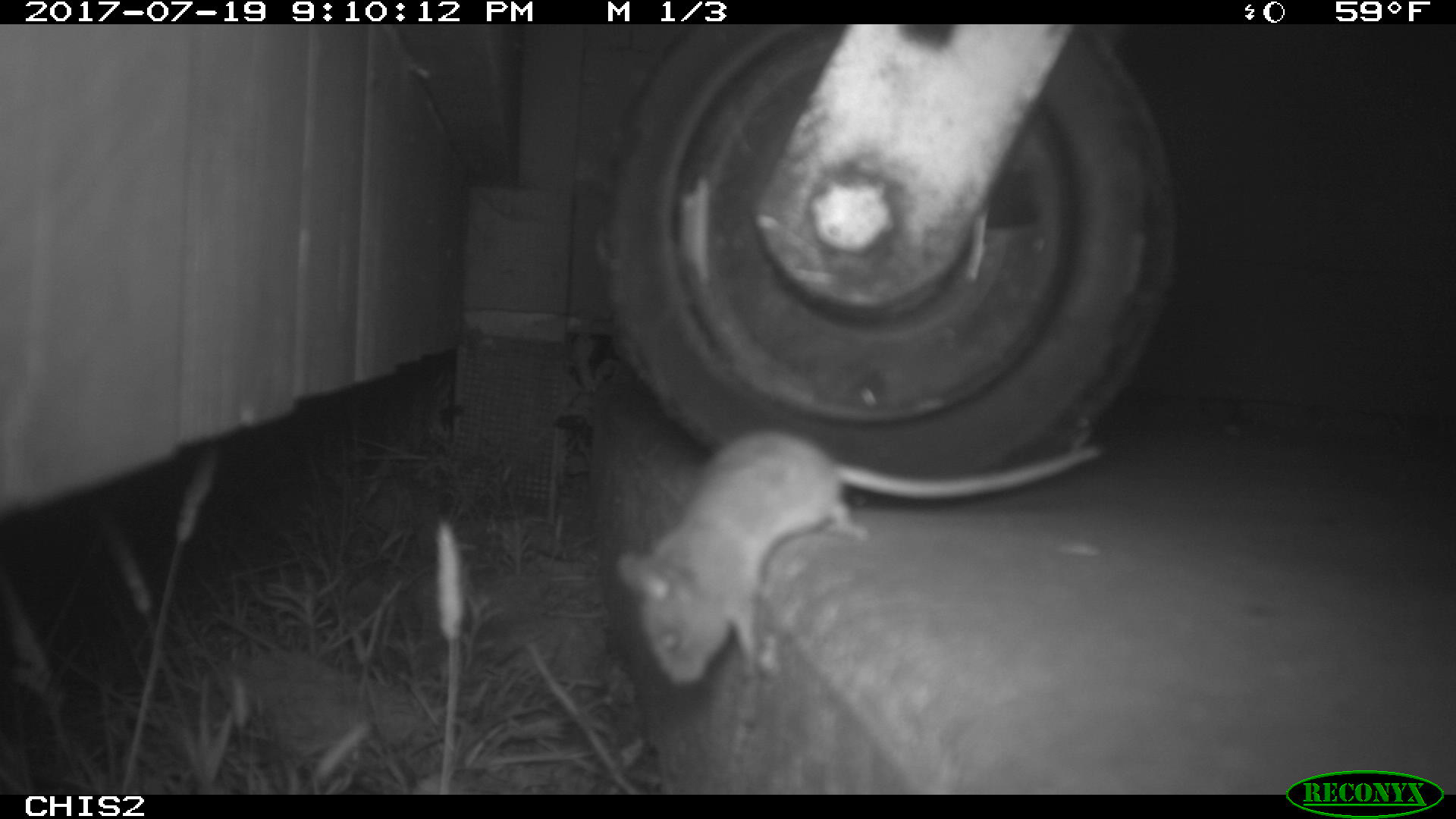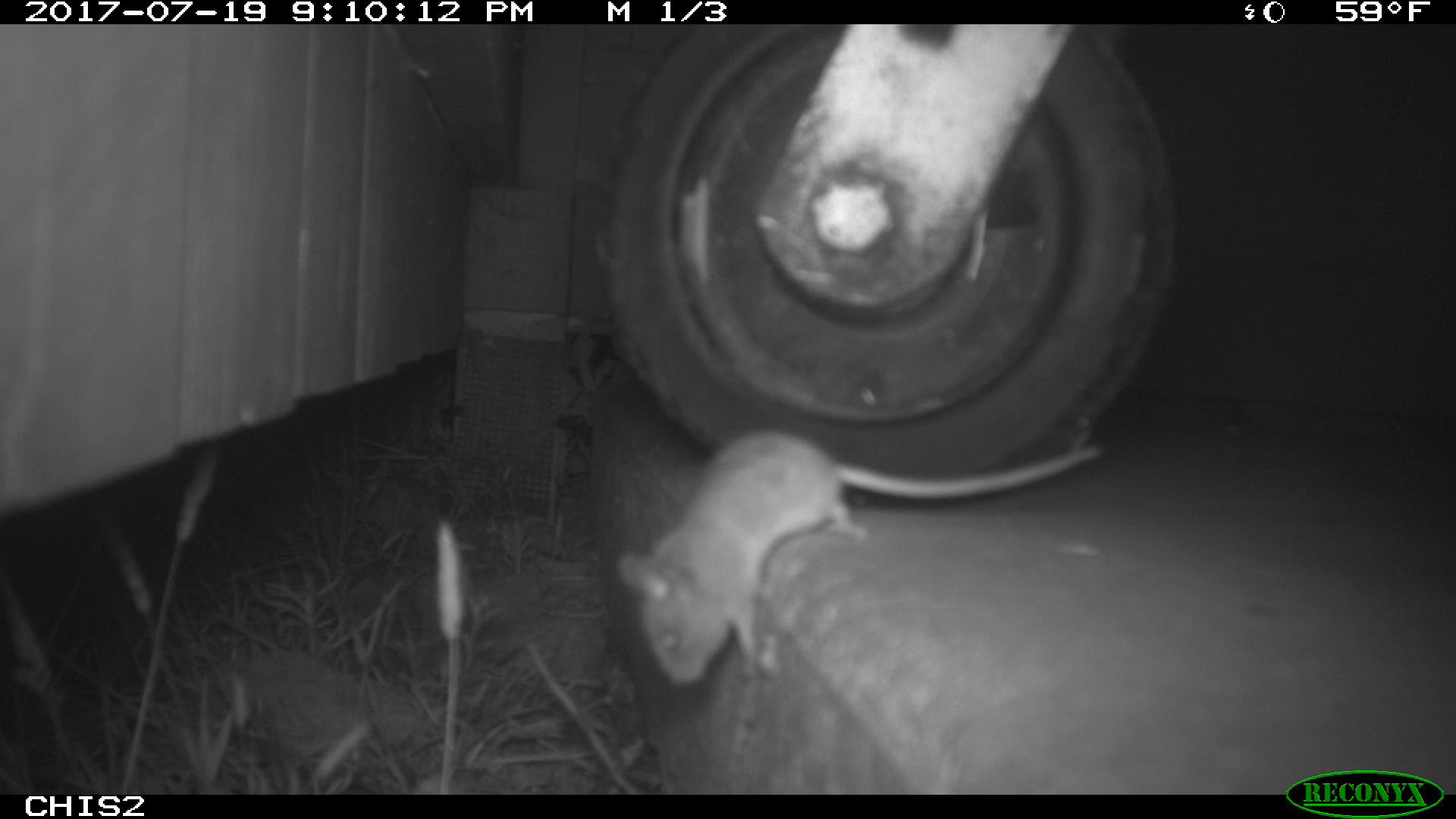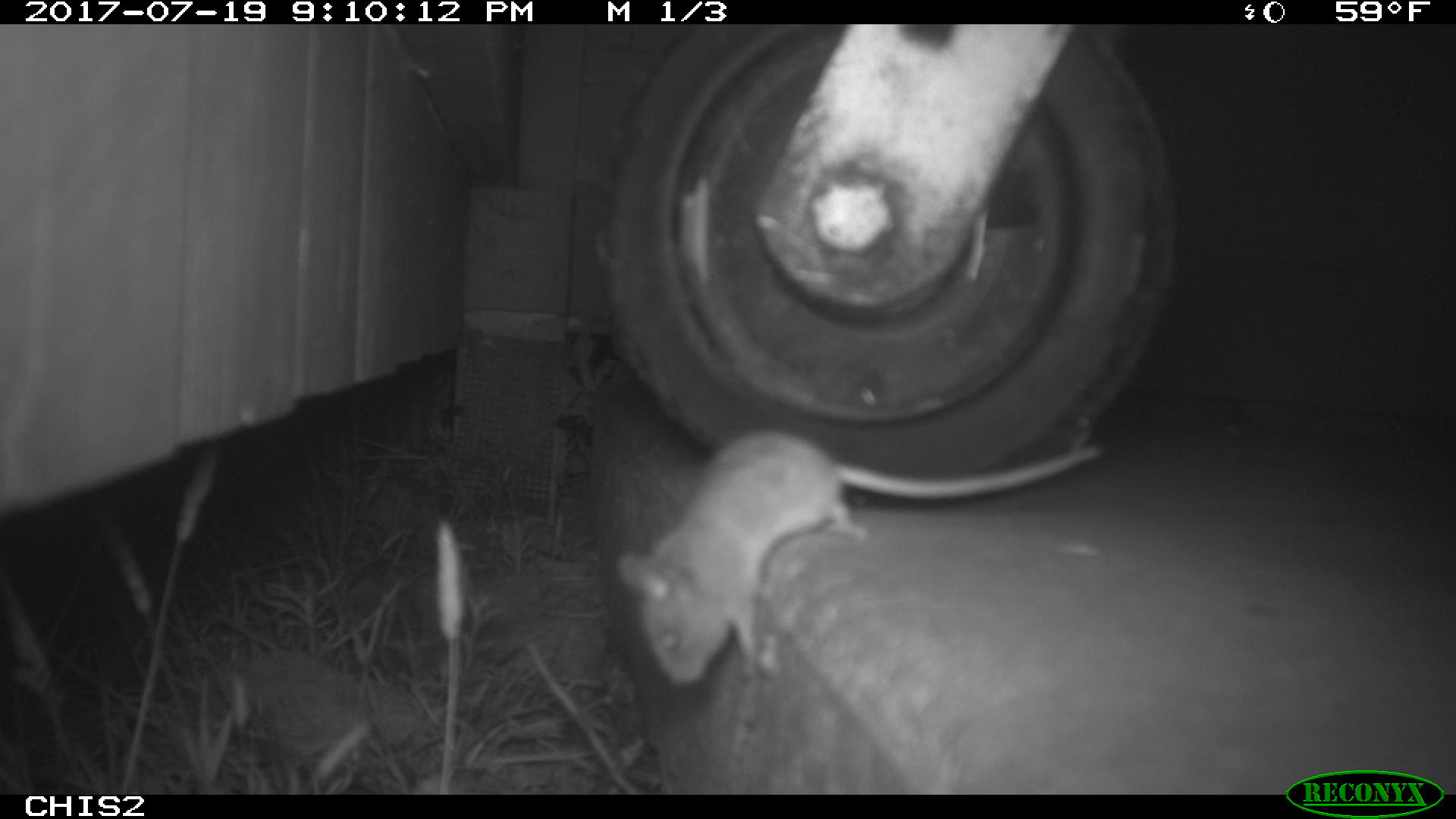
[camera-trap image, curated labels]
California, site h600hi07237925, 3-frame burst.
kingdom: Animalia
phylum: Chordata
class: Mammalia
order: Rodentia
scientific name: Rodentia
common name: rodent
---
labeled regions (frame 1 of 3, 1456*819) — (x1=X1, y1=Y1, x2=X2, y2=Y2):
rodent: (x1=613, y1=428, x2=1105, y2=692)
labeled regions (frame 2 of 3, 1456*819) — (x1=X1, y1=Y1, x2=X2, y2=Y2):
rodent: (x1=617, y1=428, x2=1100, y2=720)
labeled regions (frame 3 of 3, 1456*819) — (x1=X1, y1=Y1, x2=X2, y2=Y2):
rodent: (x1=617, y1=425, x2=1103, y2=685)